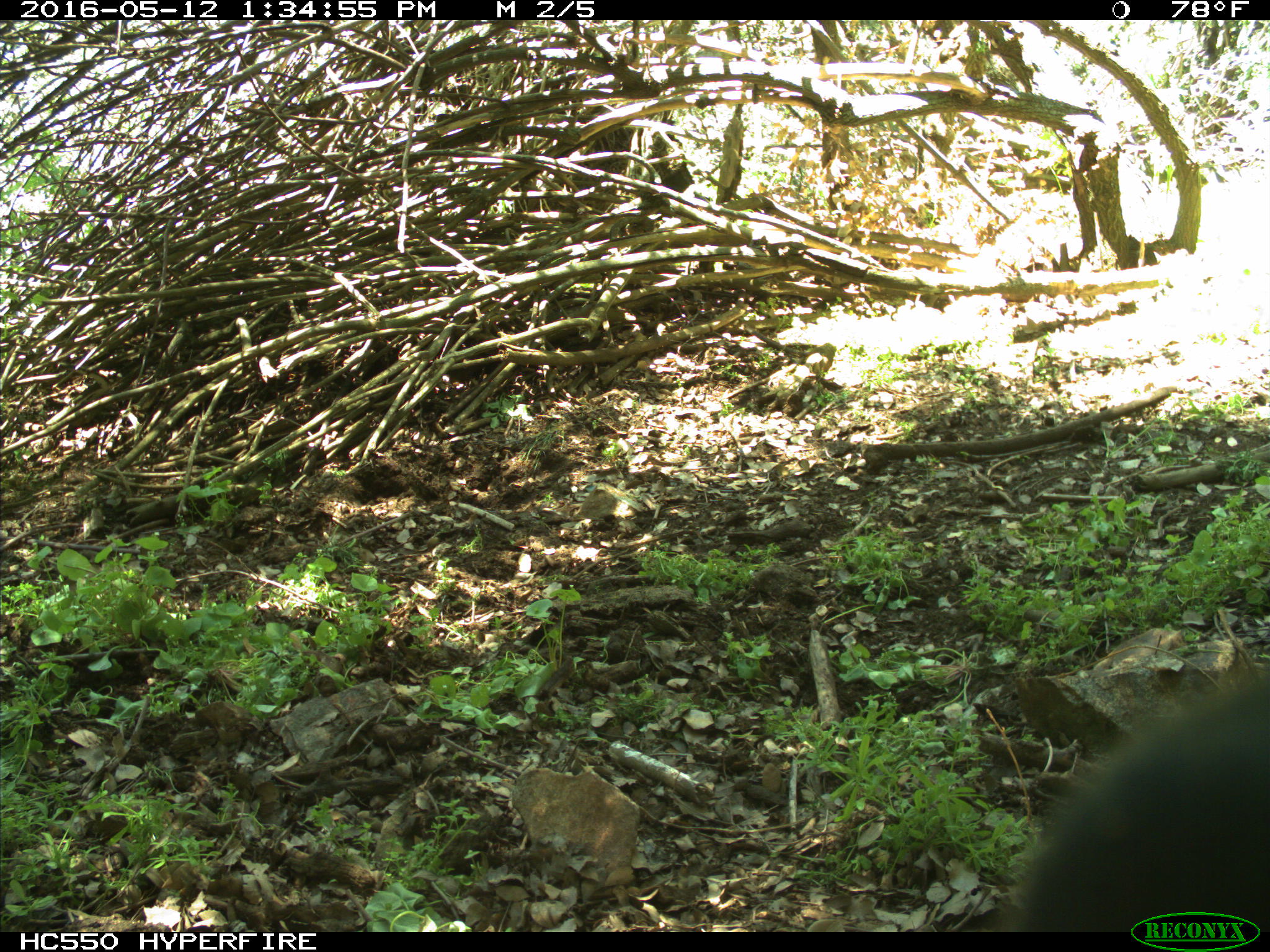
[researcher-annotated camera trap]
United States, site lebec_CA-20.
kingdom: Animalia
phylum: Chordata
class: Mammalia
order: Artiodactyla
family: Bovidae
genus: Bos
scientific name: Bos taurus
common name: domestic cow